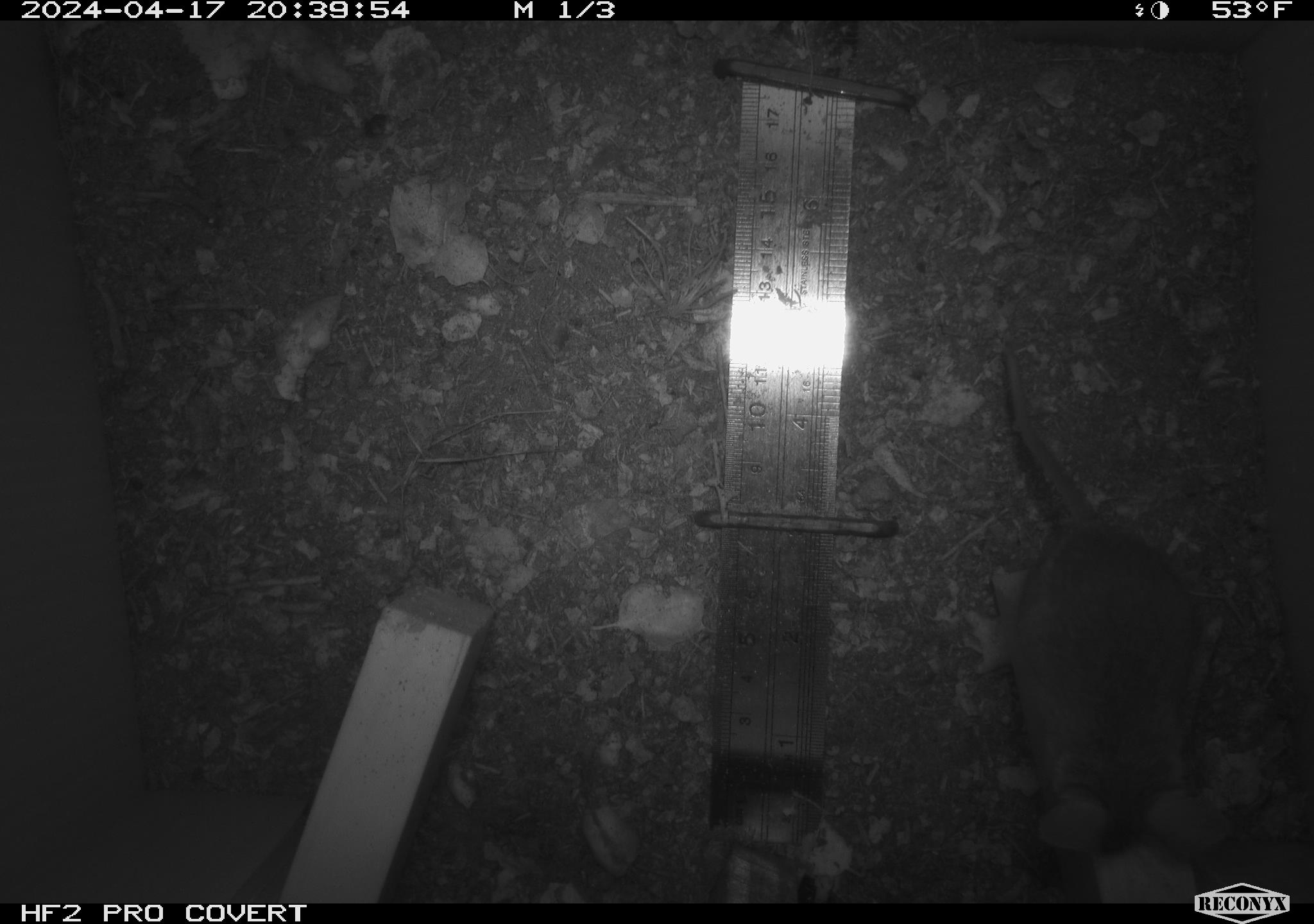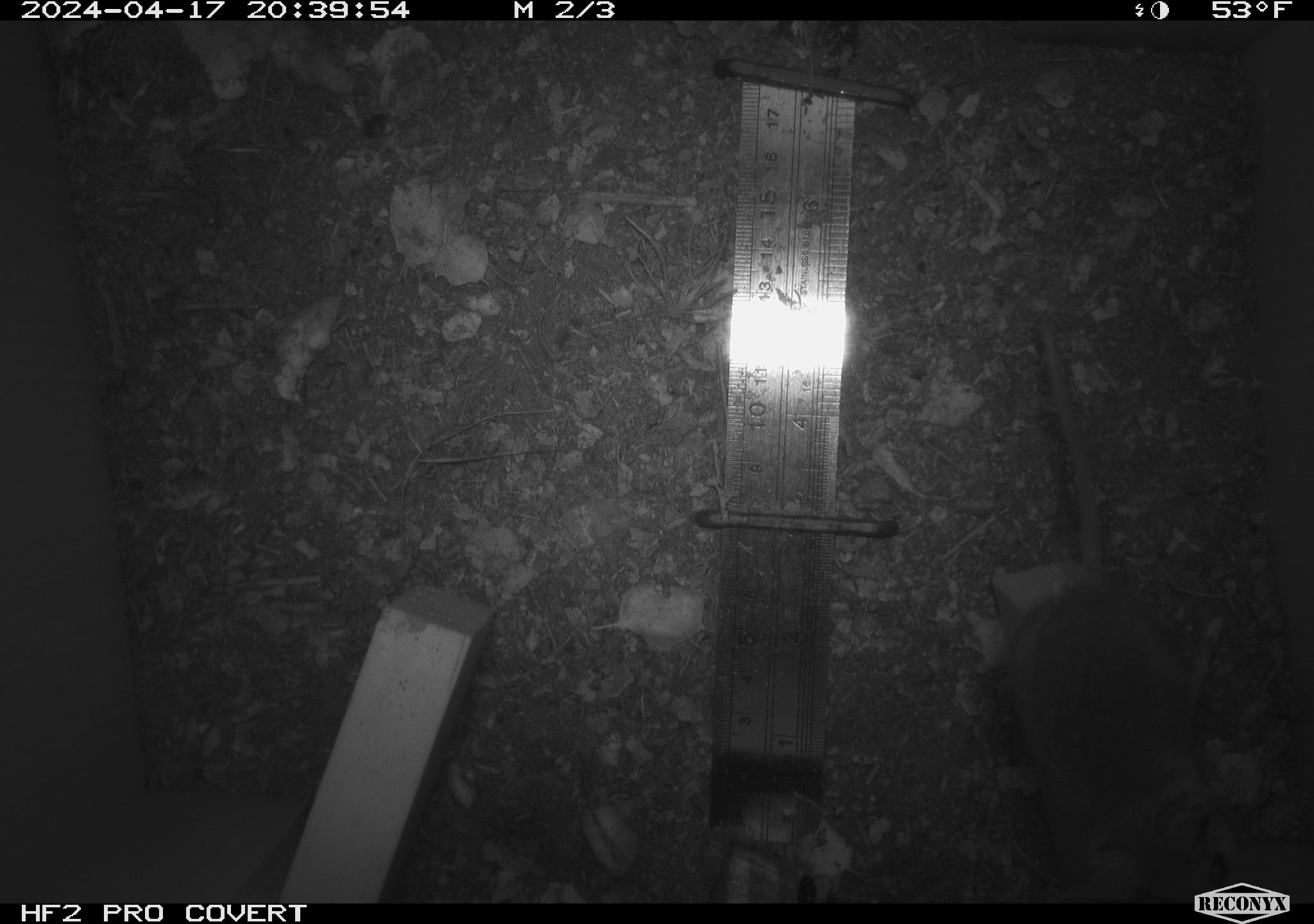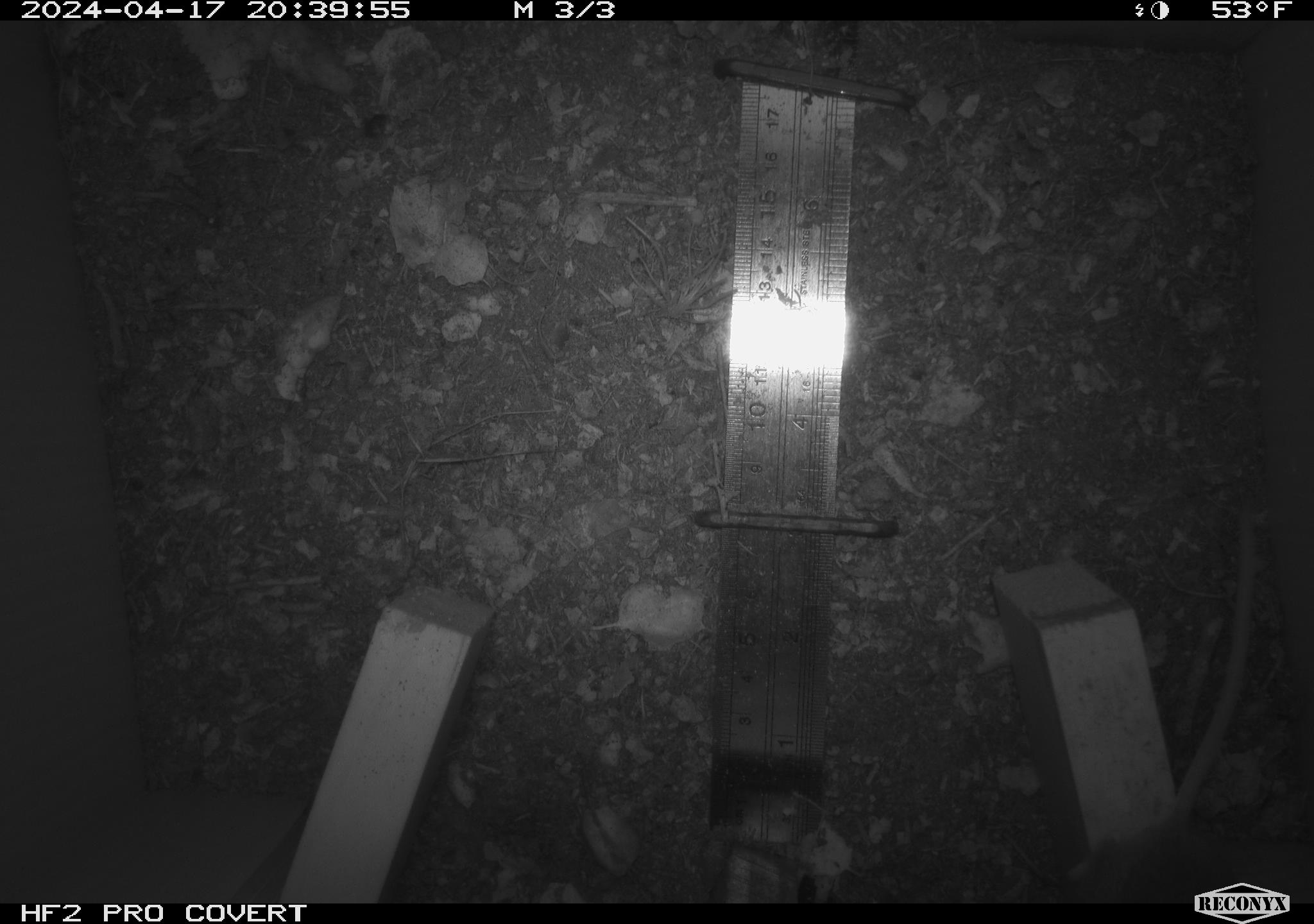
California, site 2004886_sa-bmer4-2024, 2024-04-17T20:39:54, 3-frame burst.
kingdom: Animalia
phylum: Chordata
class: Mammalia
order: Rodentia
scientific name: Rodentia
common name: mouse species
Mouse species (Rodentia).